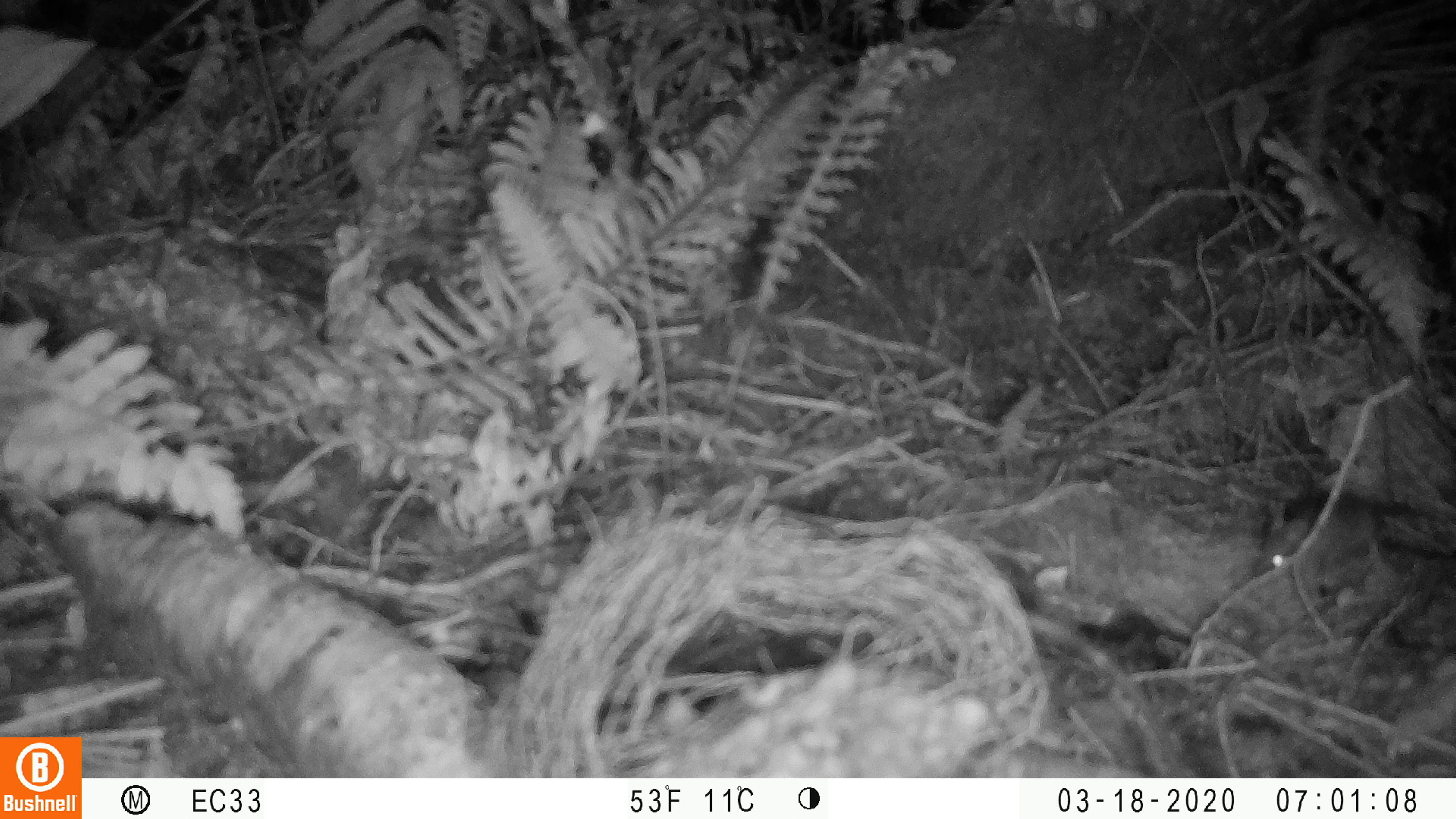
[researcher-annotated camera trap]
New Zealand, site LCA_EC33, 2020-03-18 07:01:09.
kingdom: Animalia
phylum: Chordata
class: Mammalia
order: Rodentia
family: Muridae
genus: Rattus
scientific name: Rattus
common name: rat